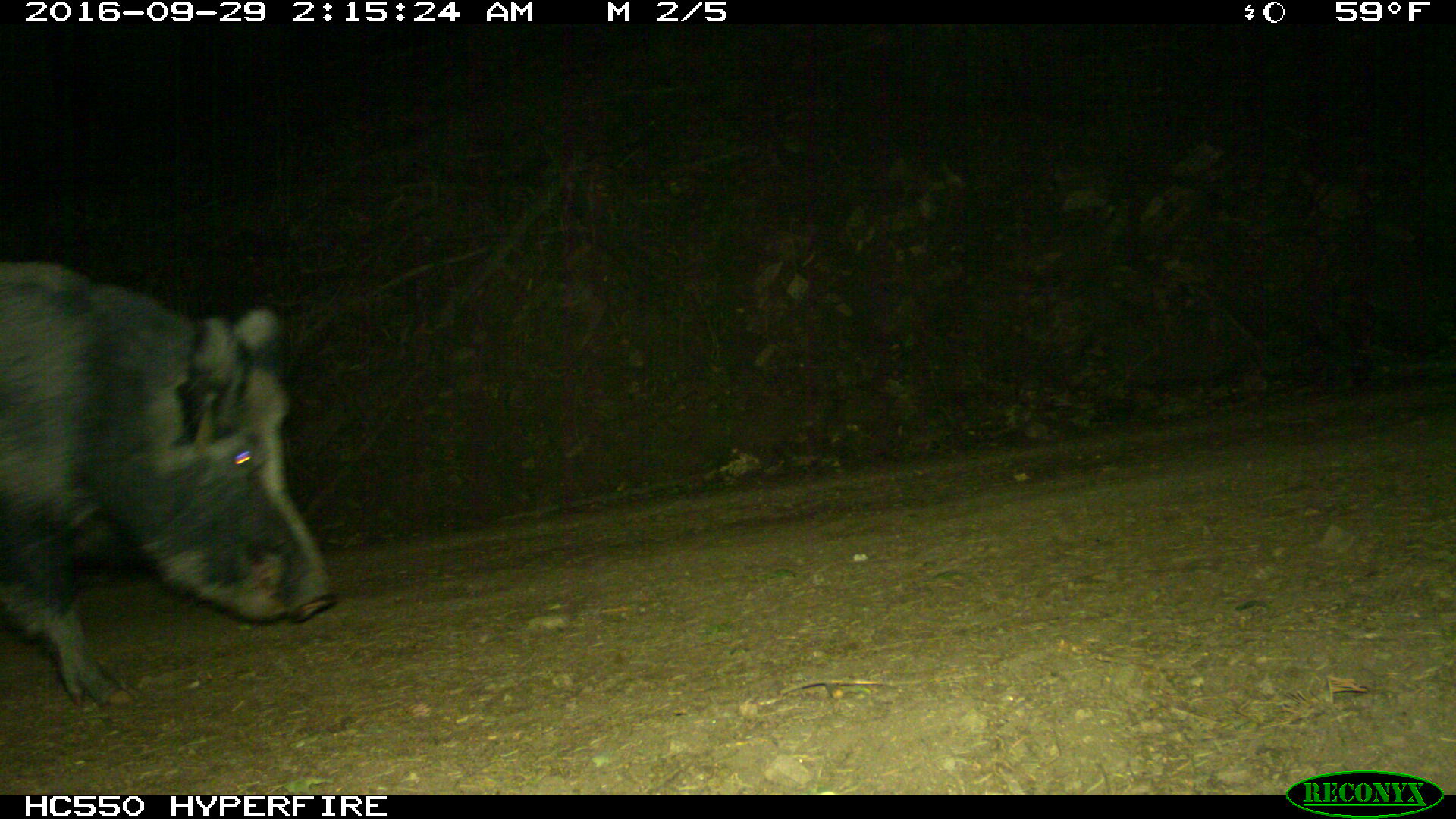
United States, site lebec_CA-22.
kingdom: Animalia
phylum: Chordata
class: Mammalia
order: Artiodactyla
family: Suidae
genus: Sus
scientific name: Sus scrofa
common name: wild boar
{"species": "Sus scrofa (wild boar)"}